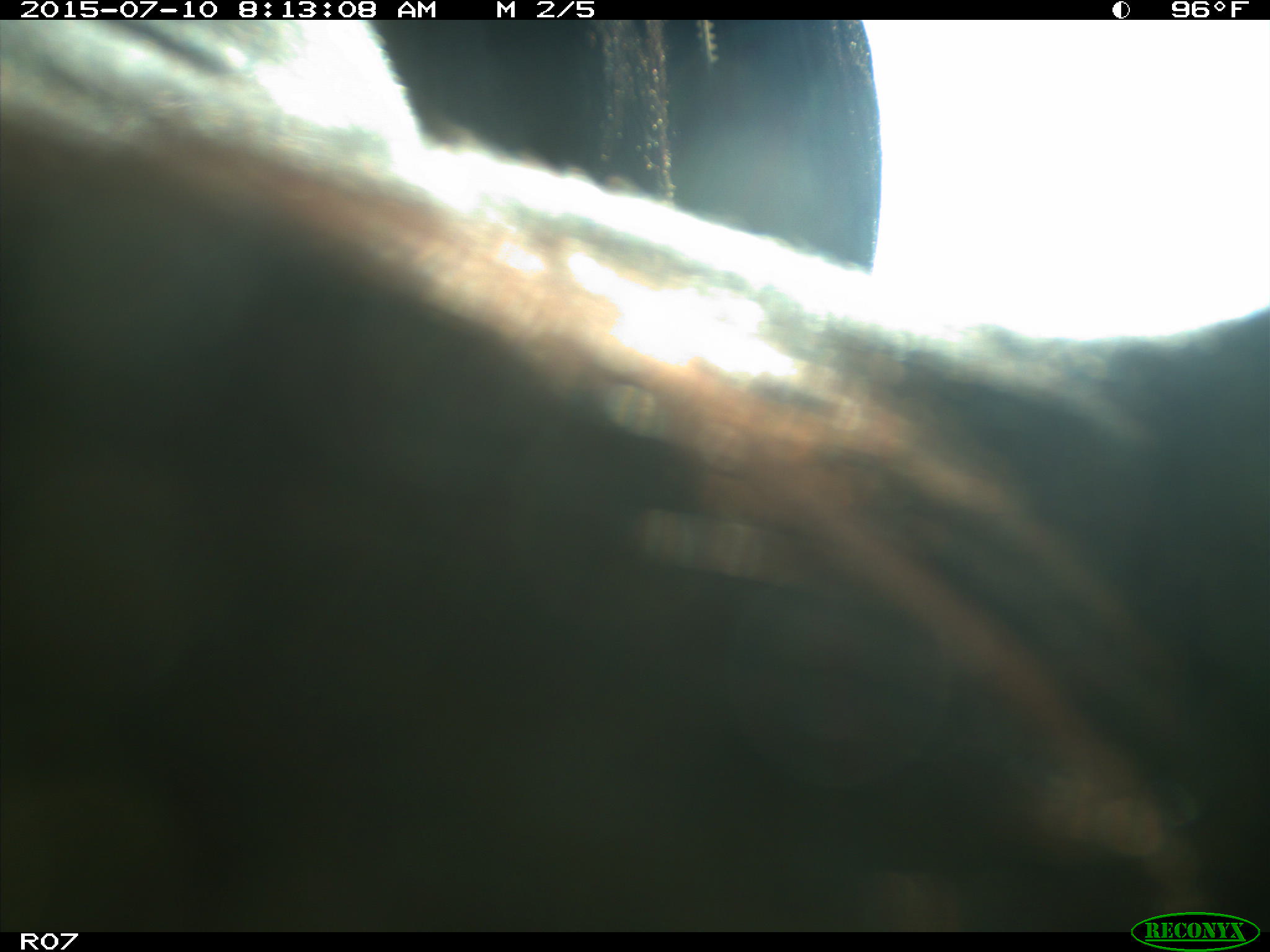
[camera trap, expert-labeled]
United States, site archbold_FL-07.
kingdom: Animalia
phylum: Chordata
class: Mammalia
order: Artiodactyla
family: Bovidae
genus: Bos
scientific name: Bos taurus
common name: domestic cow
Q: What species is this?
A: Bos taurus (domestic cow).